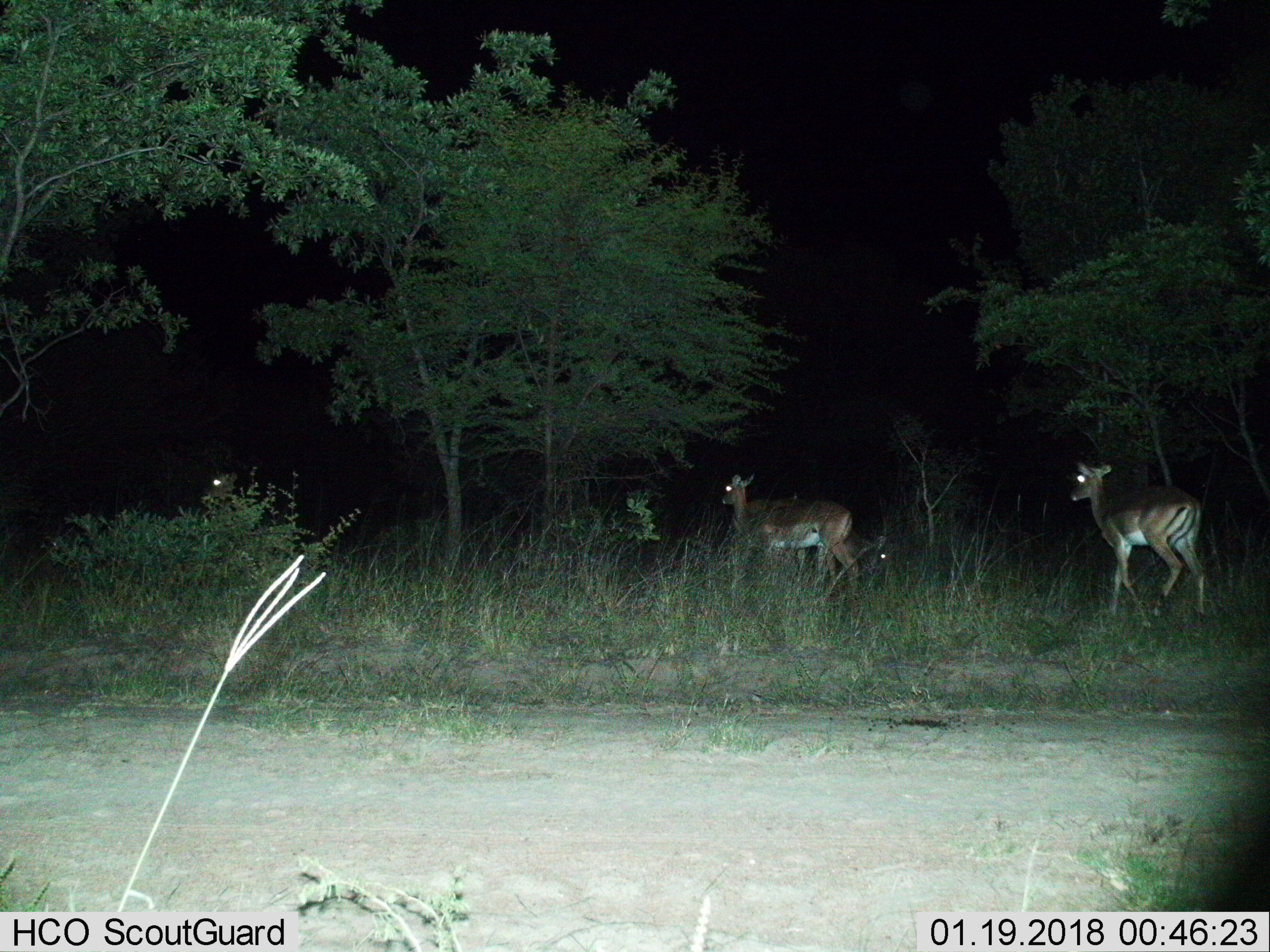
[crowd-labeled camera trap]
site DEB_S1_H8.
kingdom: Animalia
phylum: Chordata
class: Mammalia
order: Artiodactyla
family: Bovidae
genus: Aepyceros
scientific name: Aepyceros melampus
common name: impala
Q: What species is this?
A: Impala (Aepyceros melampus).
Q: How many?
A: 4.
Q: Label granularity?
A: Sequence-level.